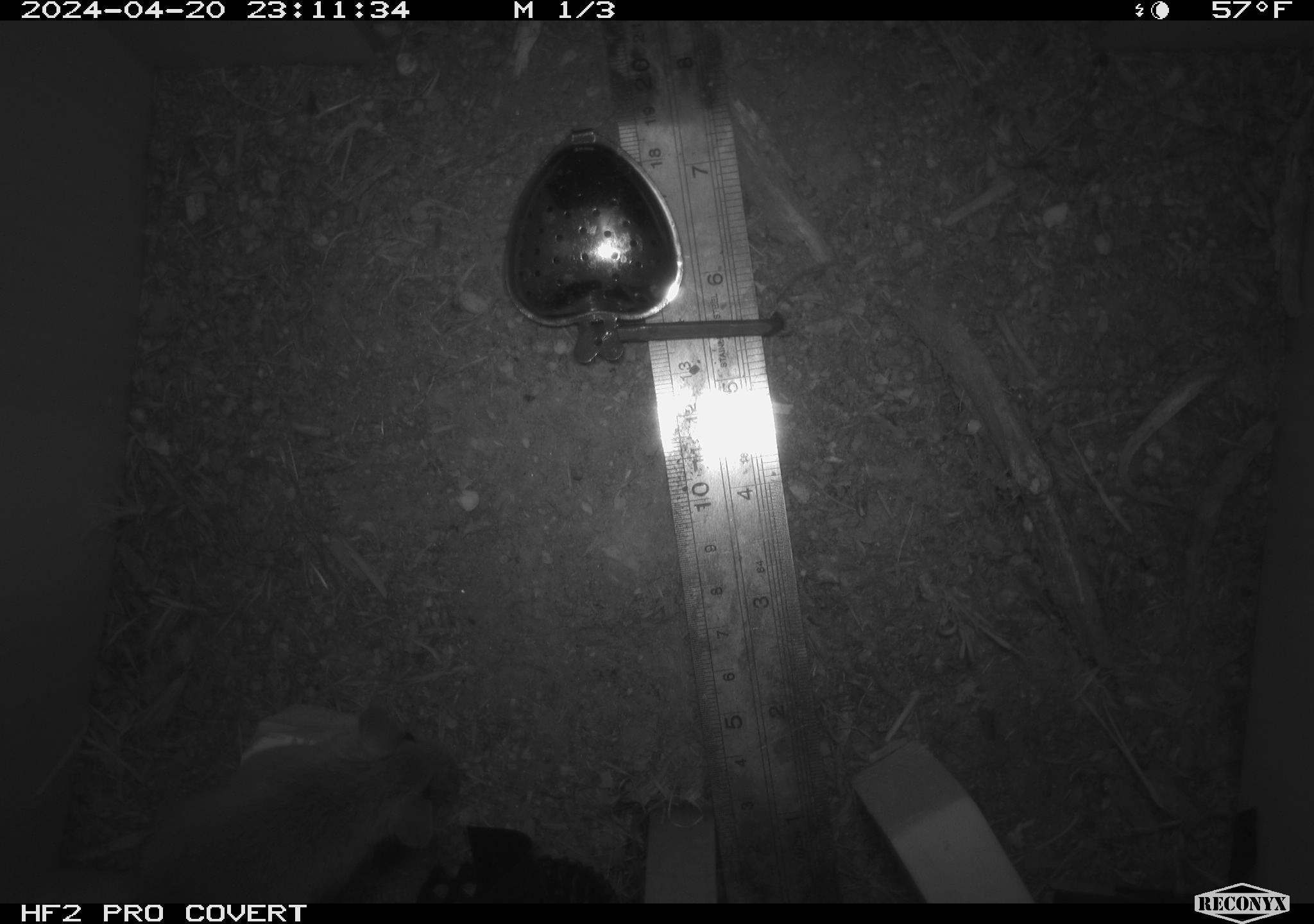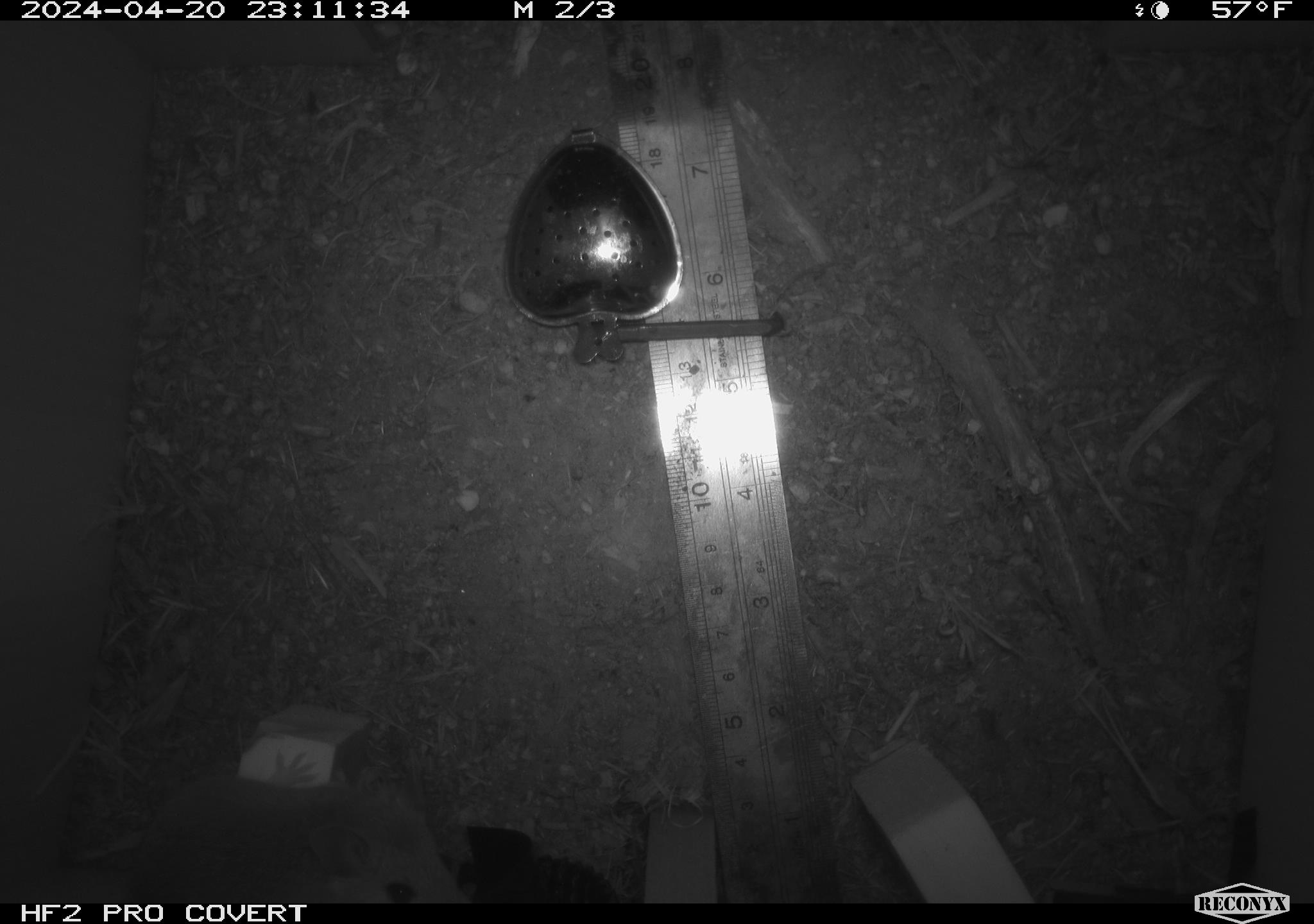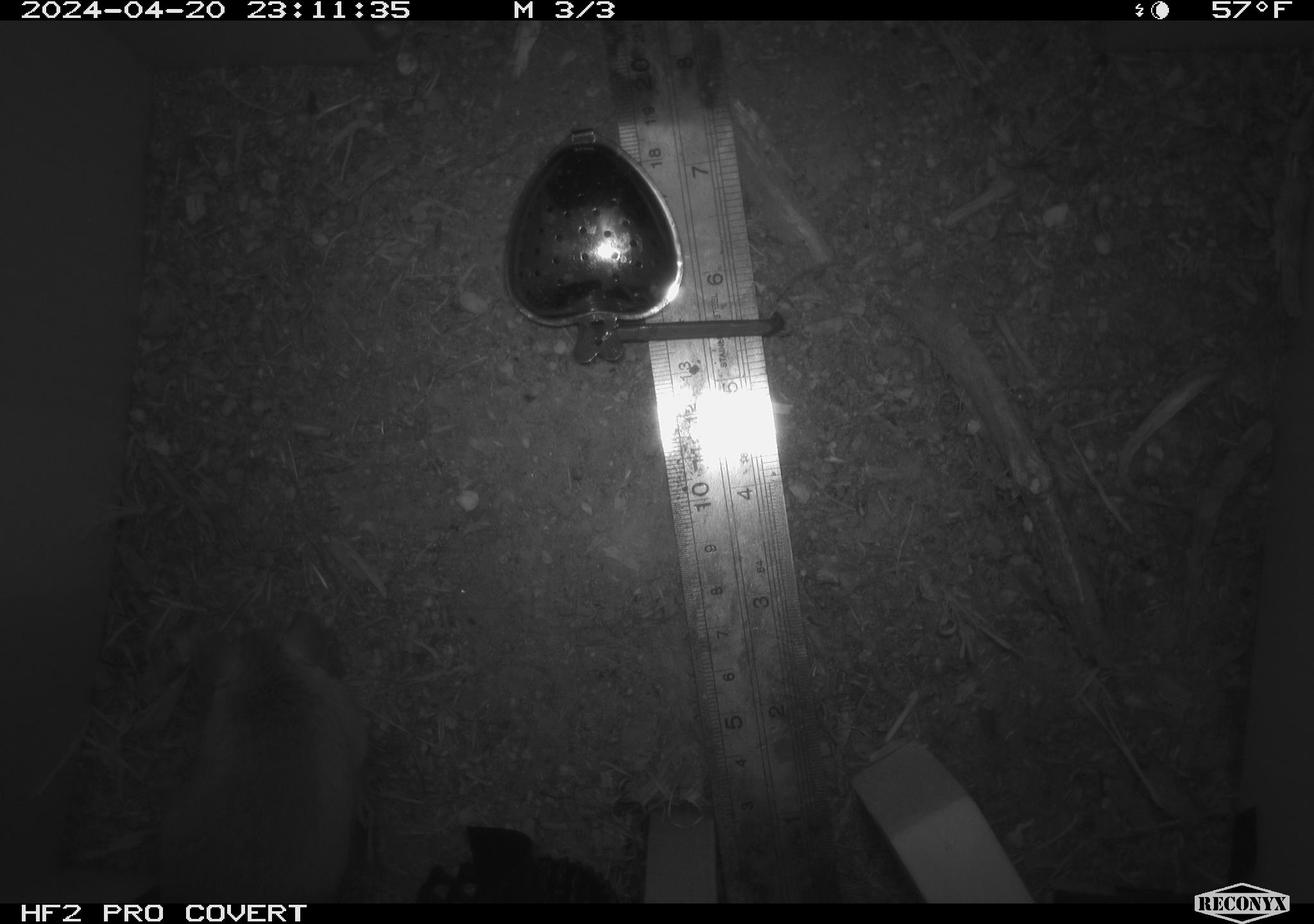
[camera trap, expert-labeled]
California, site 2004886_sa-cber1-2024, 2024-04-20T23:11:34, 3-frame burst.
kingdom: Animalia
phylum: Chordata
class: Mammalia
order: Rodentia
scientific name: Rodentia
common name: mouse species